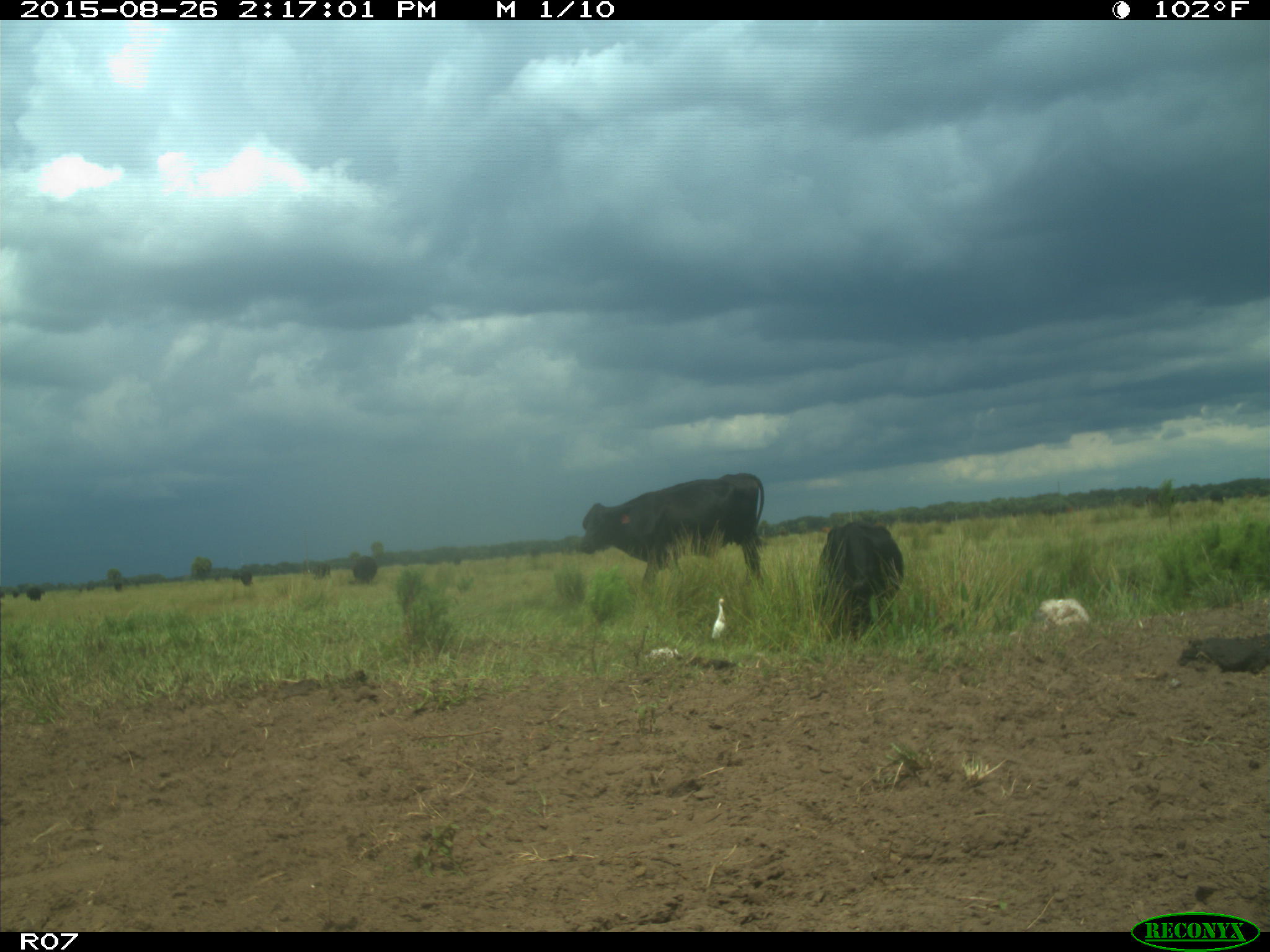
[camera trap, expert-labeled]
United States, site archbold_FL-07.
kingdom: Animalia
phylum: Chordata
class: Mammalia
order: Artiodactyla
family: Bovidae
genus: Bos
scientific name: Bos taurus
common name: domestic cow